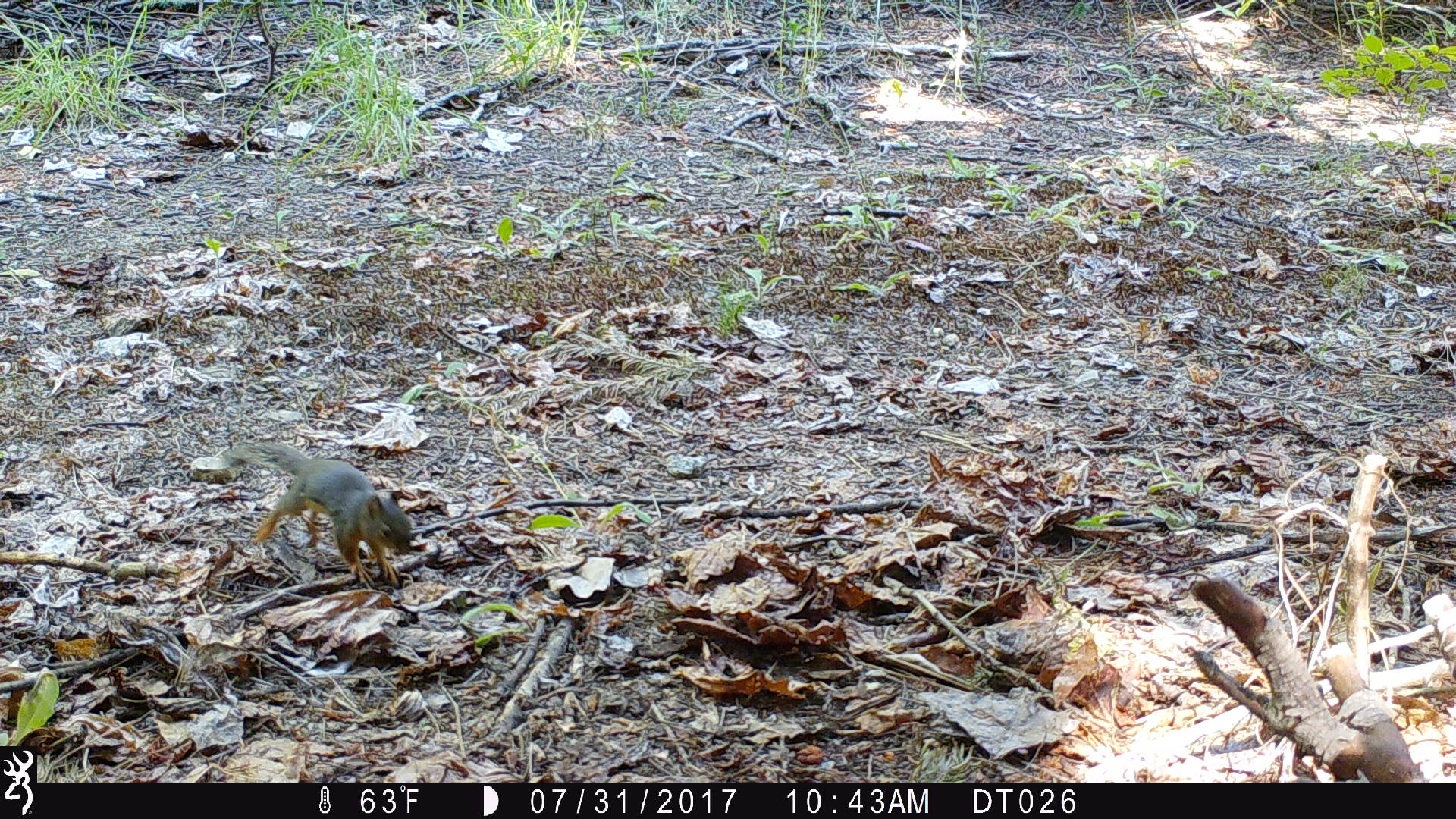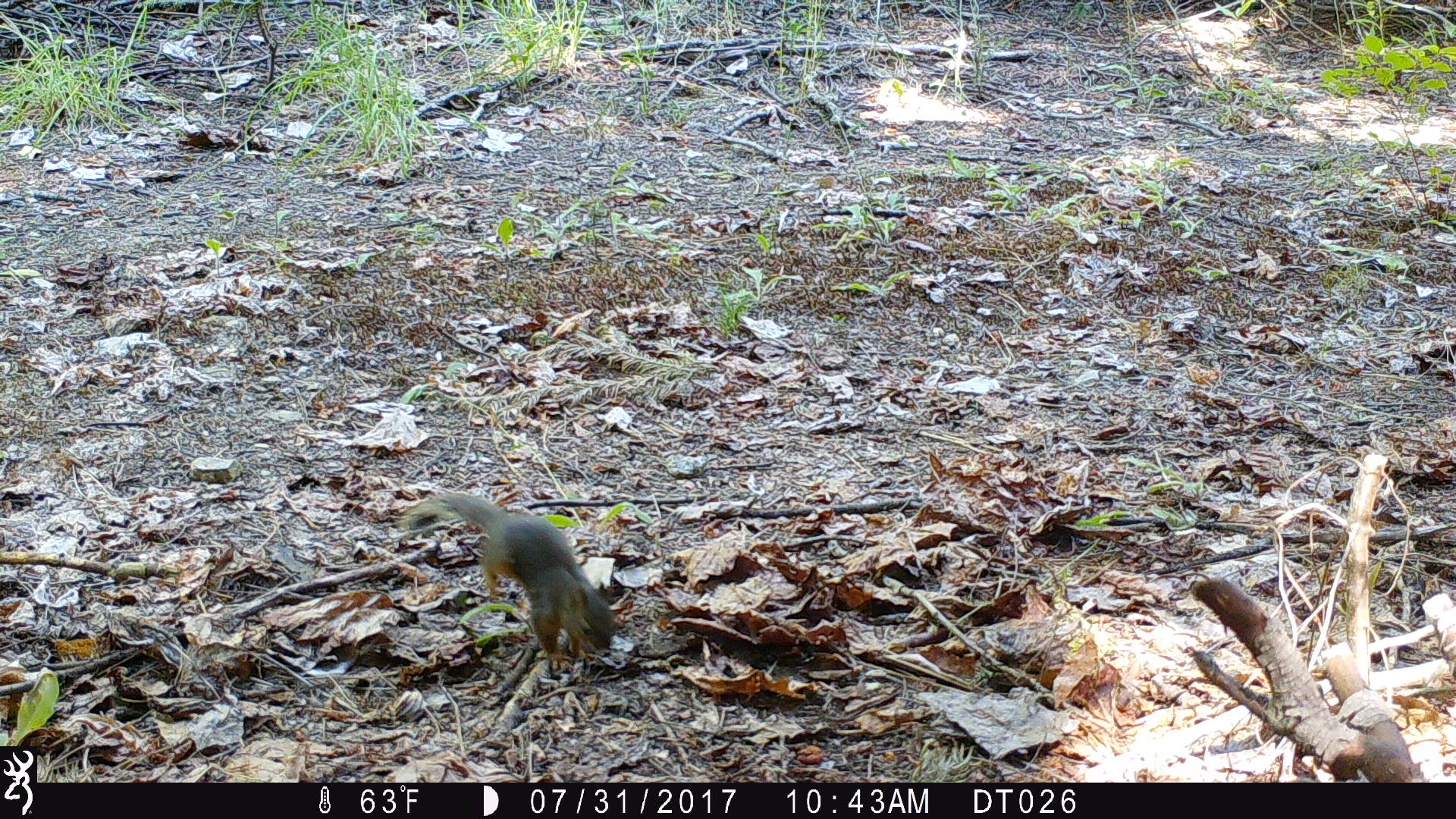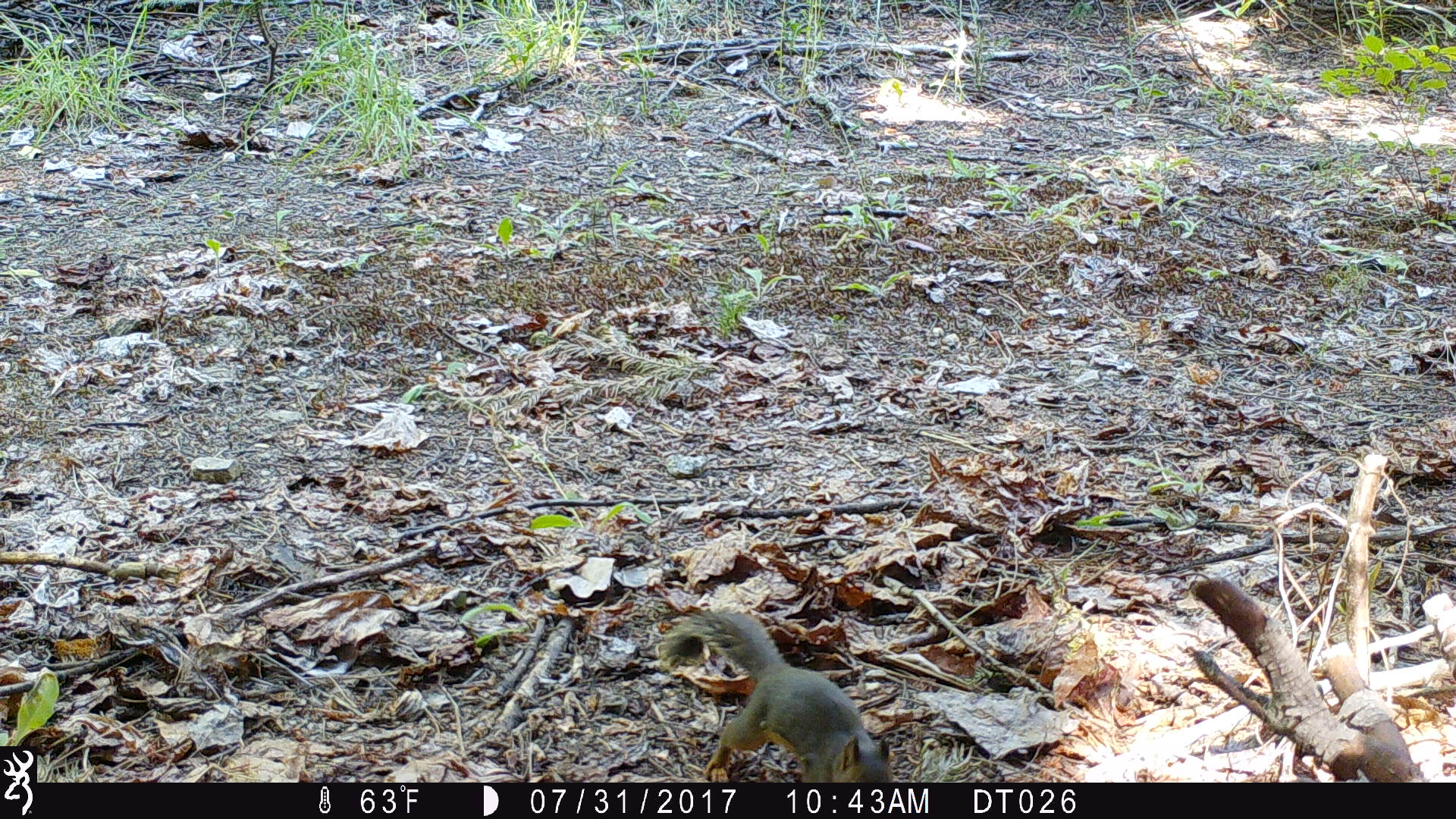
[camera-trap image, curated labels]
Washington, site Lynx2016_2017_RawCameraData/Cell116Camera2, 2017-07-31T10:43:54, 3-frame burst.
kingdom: Animalia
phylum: Chordata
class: Mammalia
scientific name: Mammalia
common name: small mammal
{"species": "small mammal (Mammalia)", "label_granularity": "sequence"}